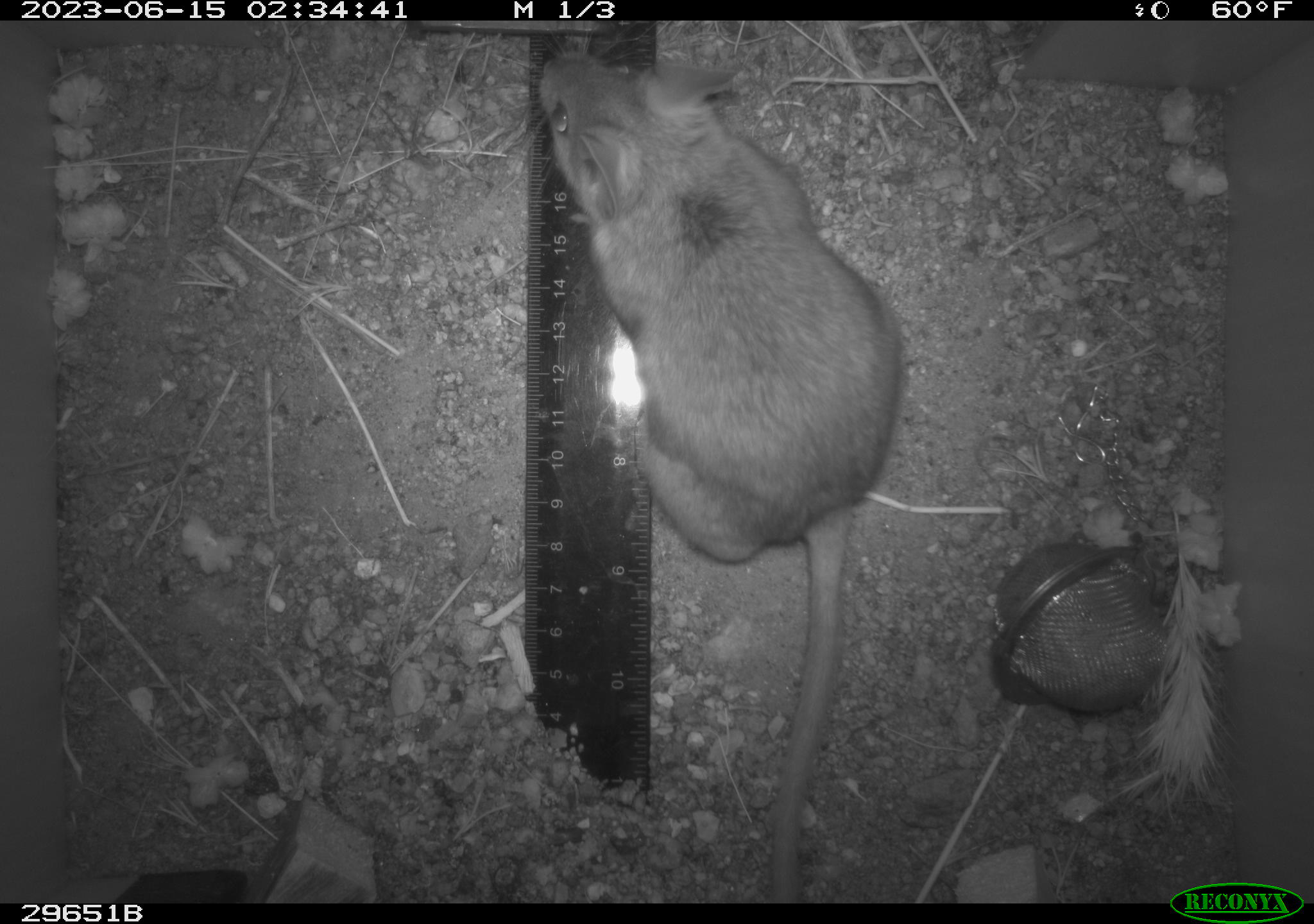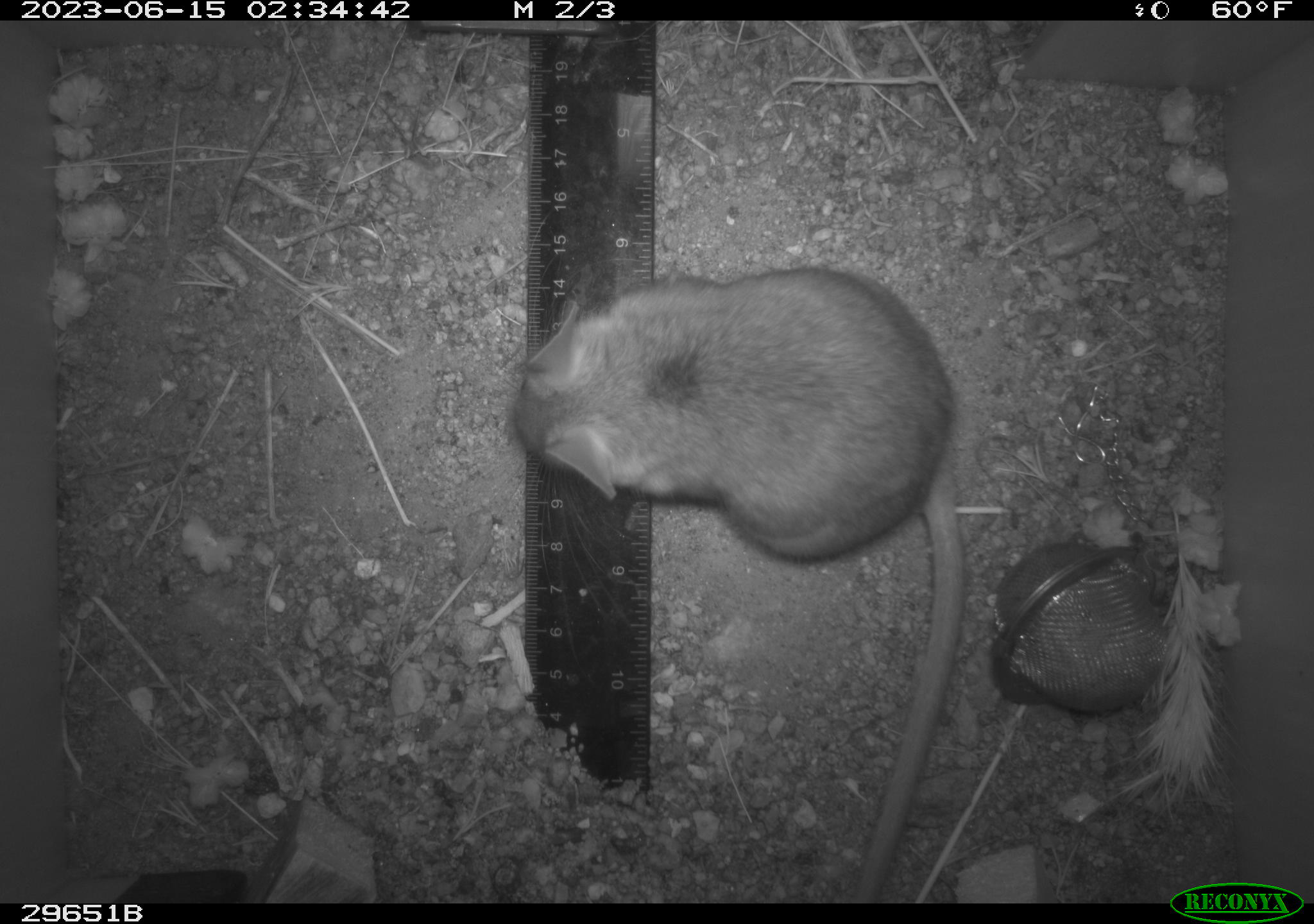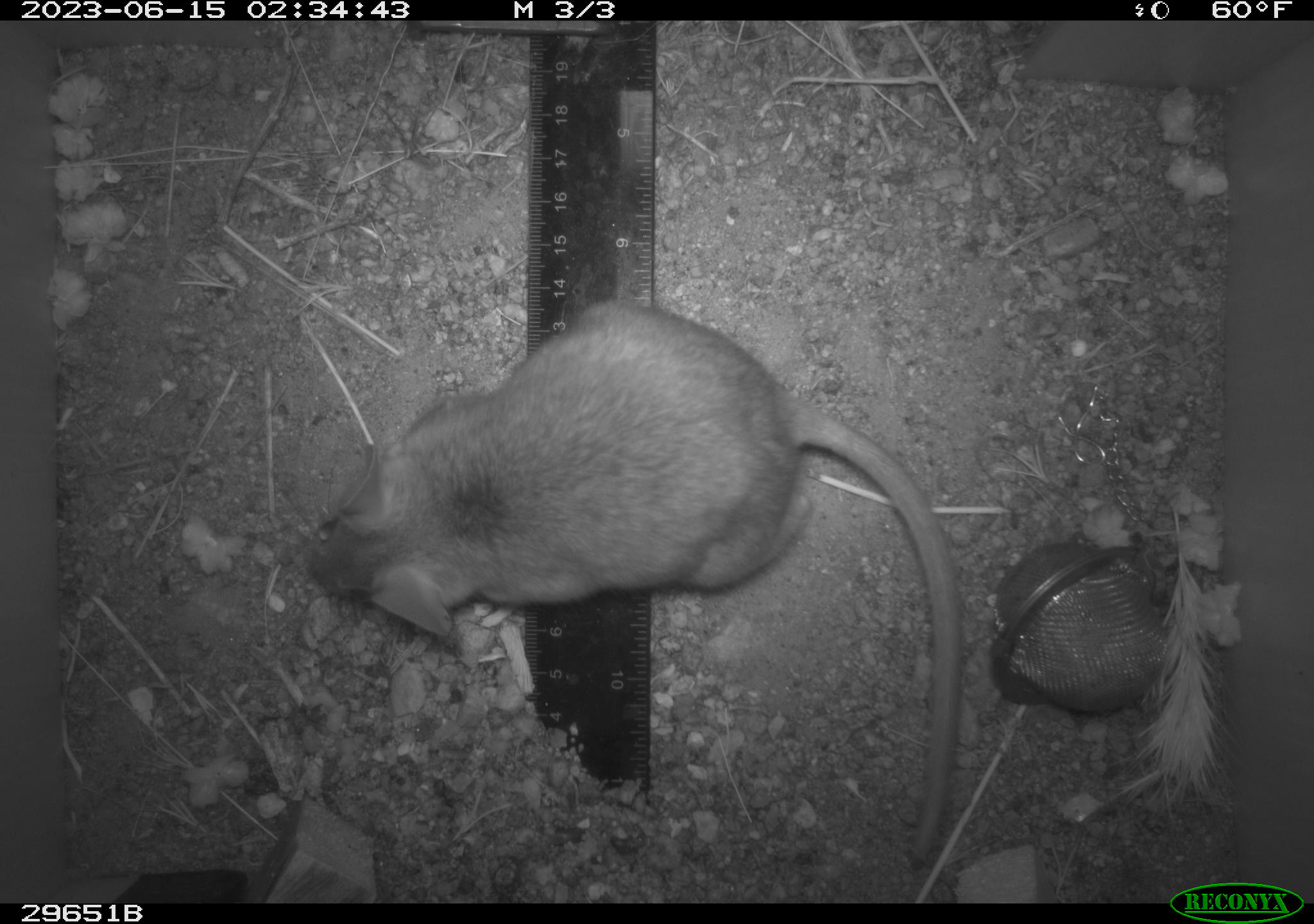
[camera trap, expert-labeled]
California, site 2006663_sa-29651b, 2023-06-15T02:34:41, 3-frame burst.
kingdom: Animalia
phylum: Chordata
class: Mammalia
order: Rodentia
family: Cricetidae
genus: Neotoma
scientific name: Neotoma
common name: pack rat or woodrat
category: neotoma species